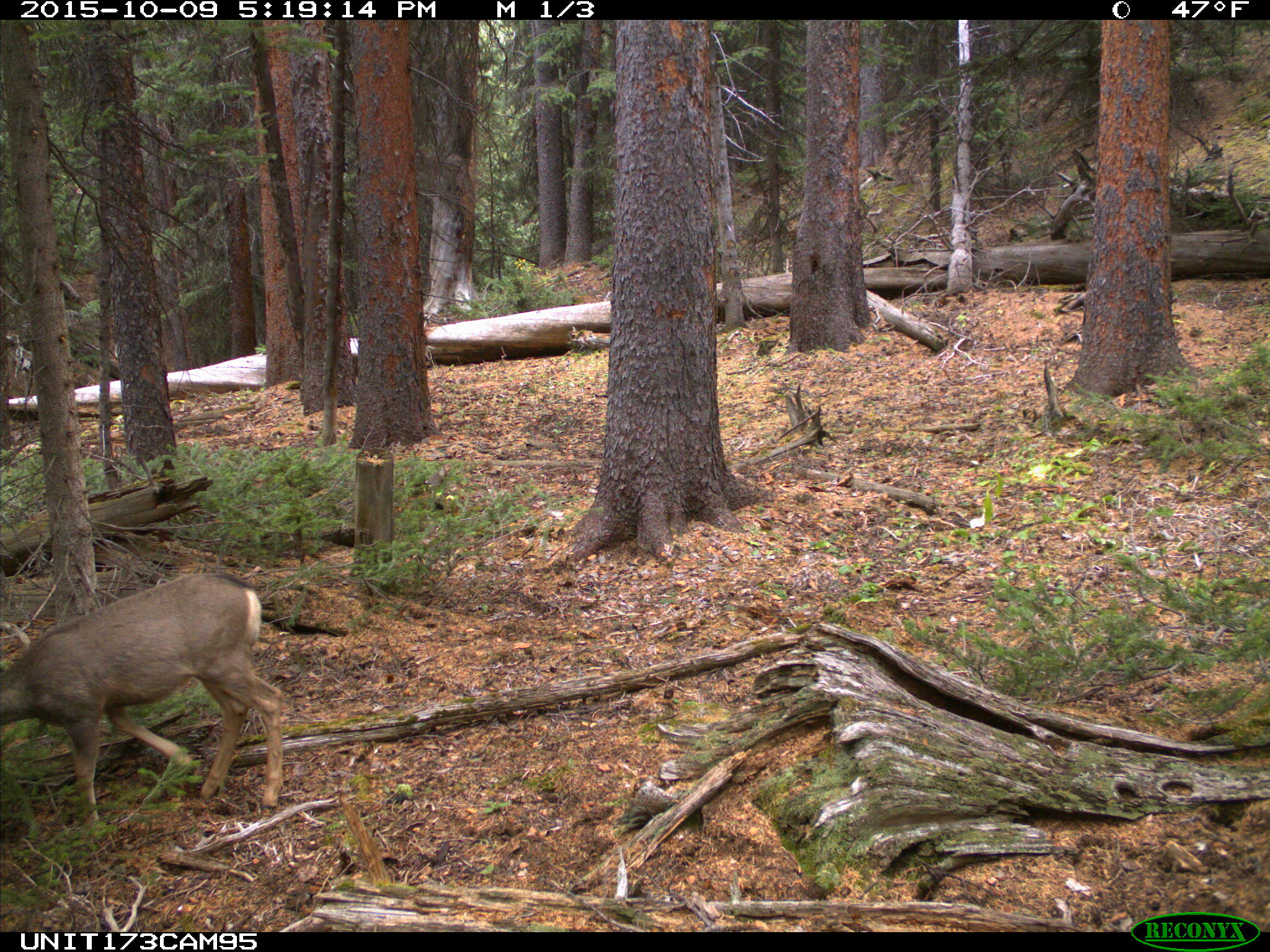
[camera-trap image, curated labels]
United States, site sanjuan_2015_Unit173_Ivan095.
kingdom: Animalia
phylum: Chordata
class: Mammalia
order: Artiodactyla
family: Cervidae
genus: Odocoileus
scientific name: Odocoileus hemionus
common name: mule deer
Odocoileus hemionus (mule deer).